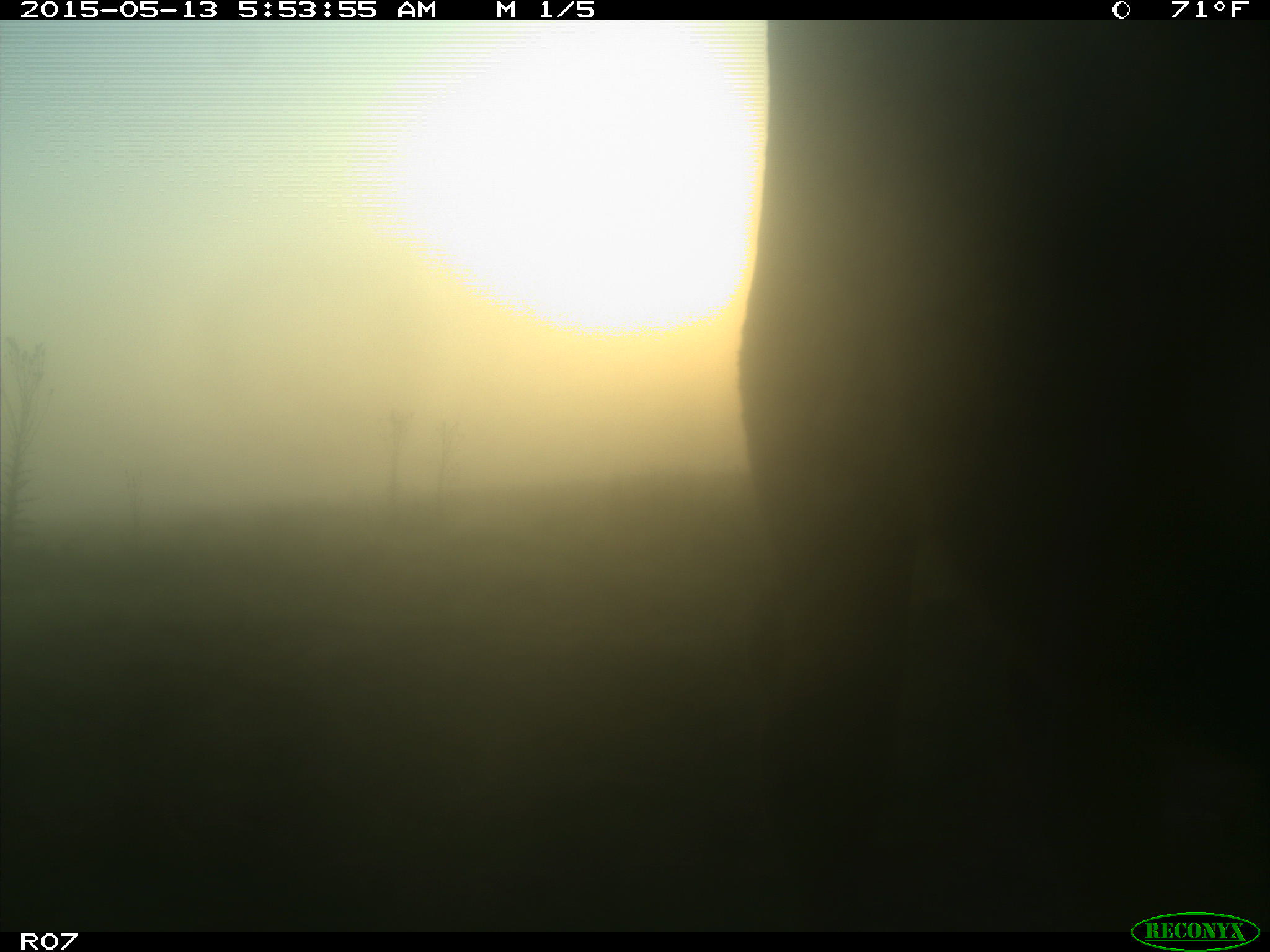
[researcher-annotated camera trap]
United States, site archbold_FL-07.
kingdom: Animalia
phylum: Chordata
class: Mammalia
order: Artiodactyla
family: Bovidae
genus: Bos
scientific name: Bos taurus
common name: domestic cow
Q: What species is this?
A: Bos taurus (domestic cow).